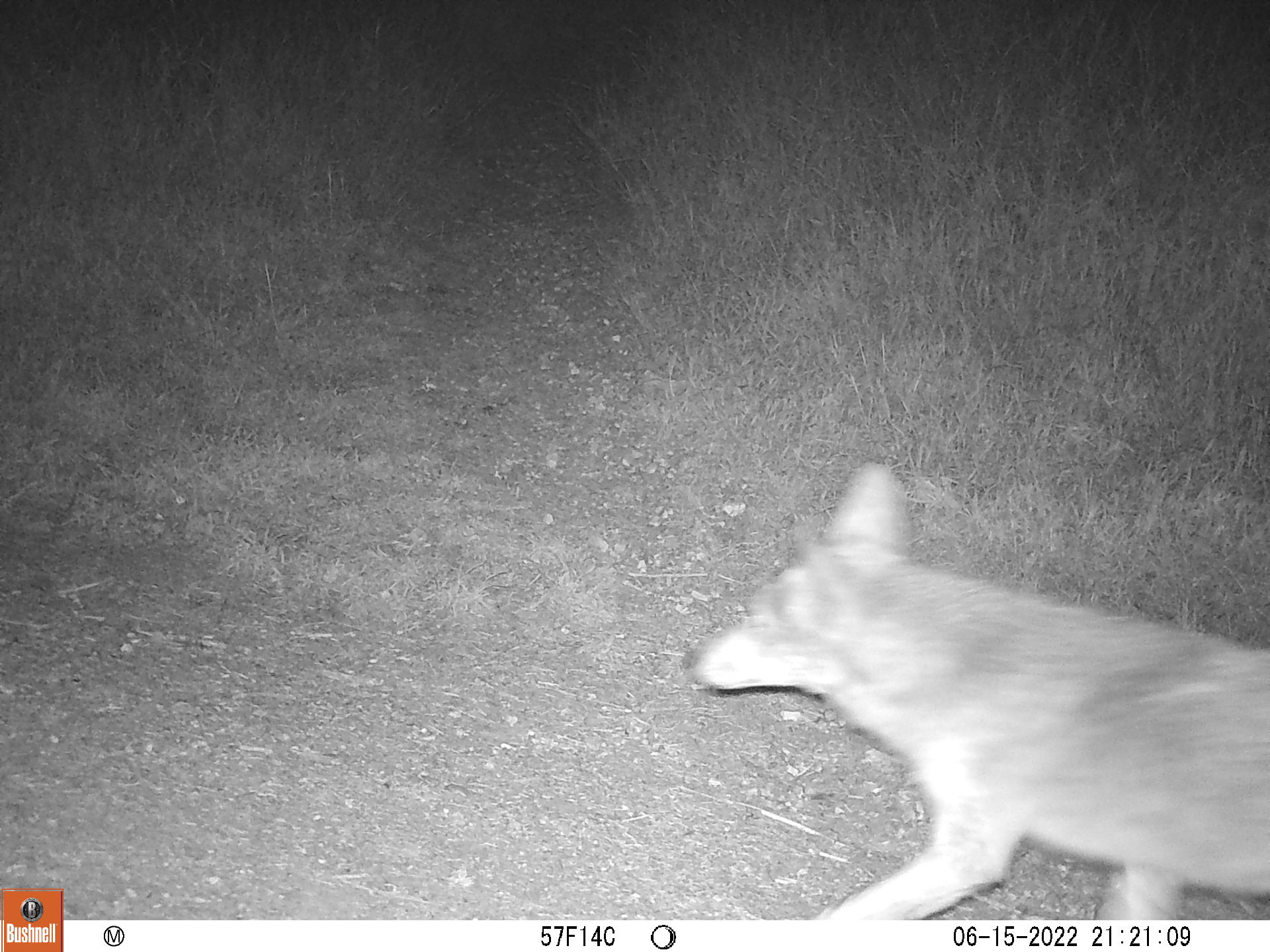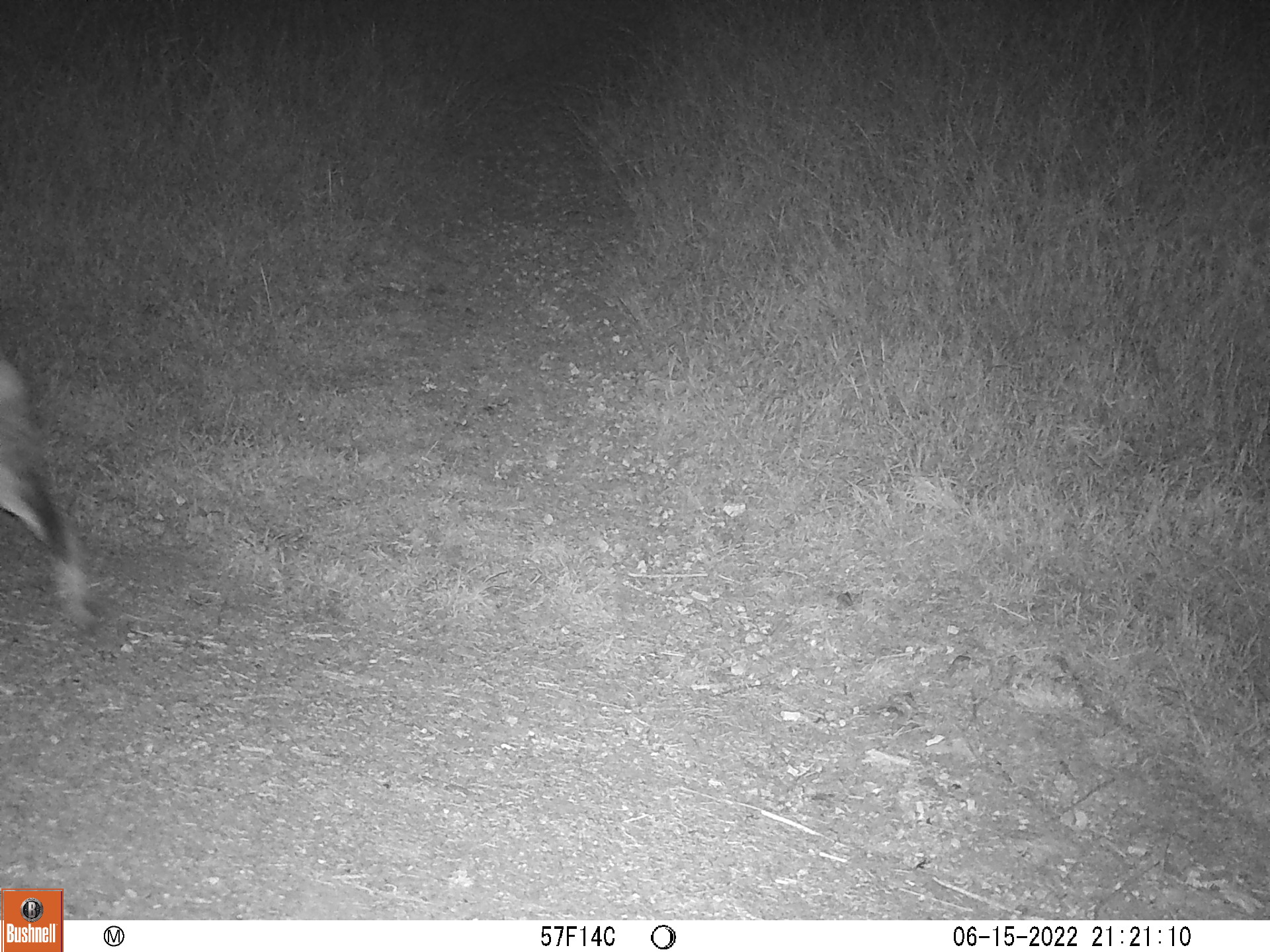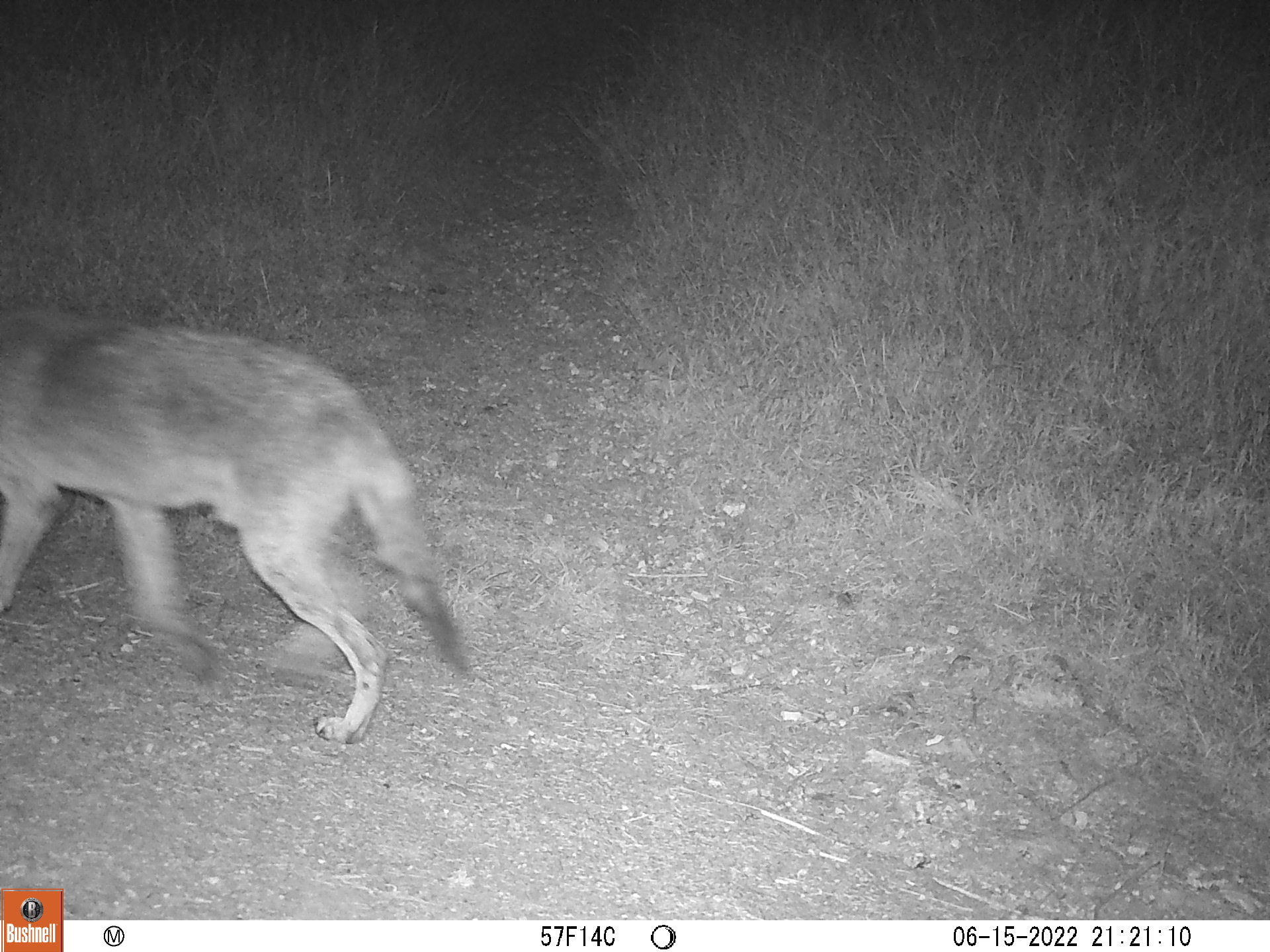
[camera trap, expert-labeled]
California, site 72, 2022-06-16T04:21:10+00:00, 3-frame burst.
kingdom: Animalia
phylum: Chordata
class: Mammalia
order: Carnivora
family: Canidae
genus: Canis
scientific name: Canis latrans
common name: coyote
Coyote (Canis latrans).